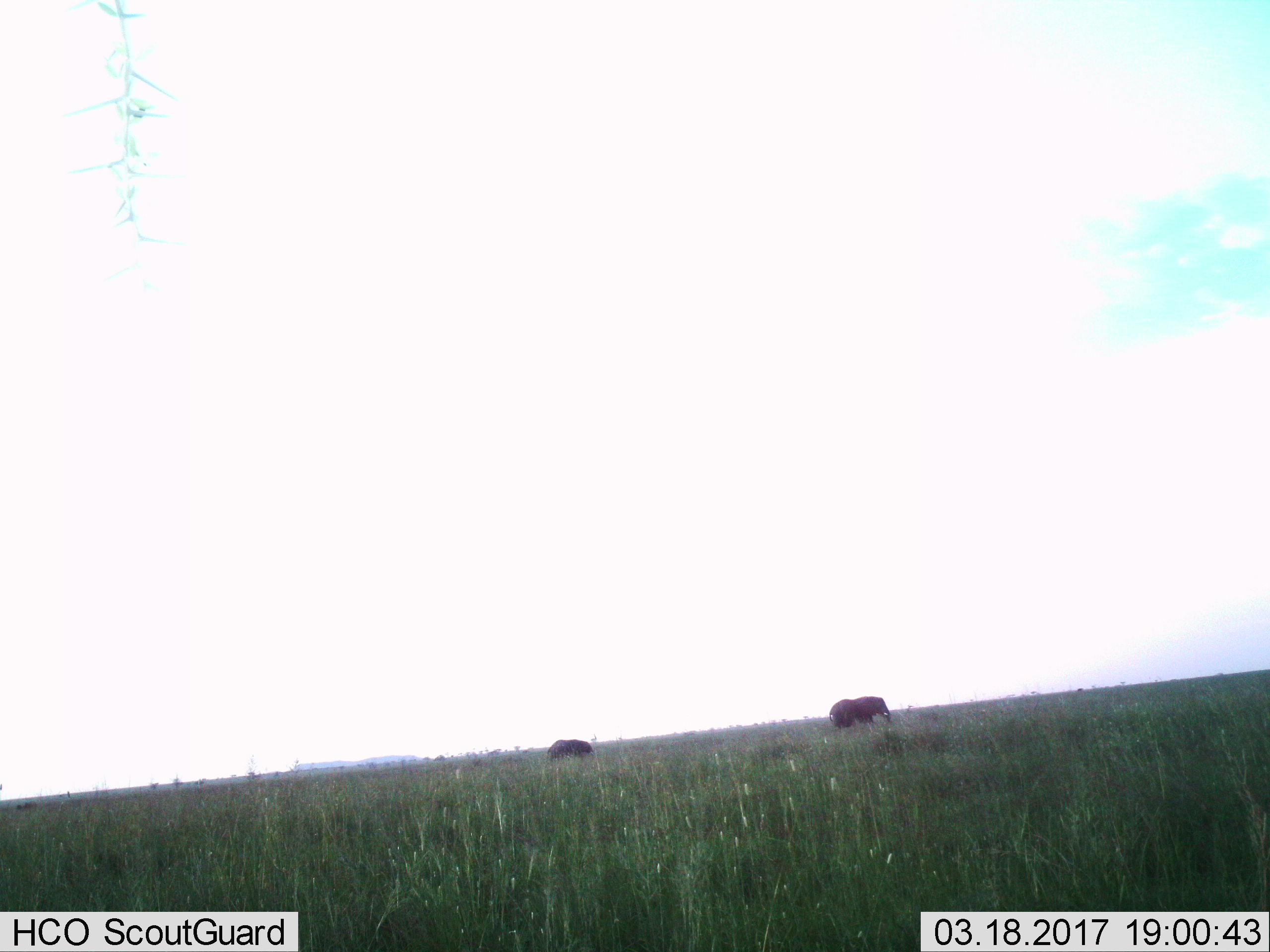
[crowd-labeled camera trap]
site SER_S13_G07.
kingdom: Animalia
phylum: Chordata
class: Mammalia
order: Proboscidea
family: Elephantidae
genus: Loxodonta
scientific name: Loxodonta africana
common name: african bush elephant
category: elephant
Elephant (african bush elephant) (Loxodonta africana), count 2. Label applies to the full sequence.